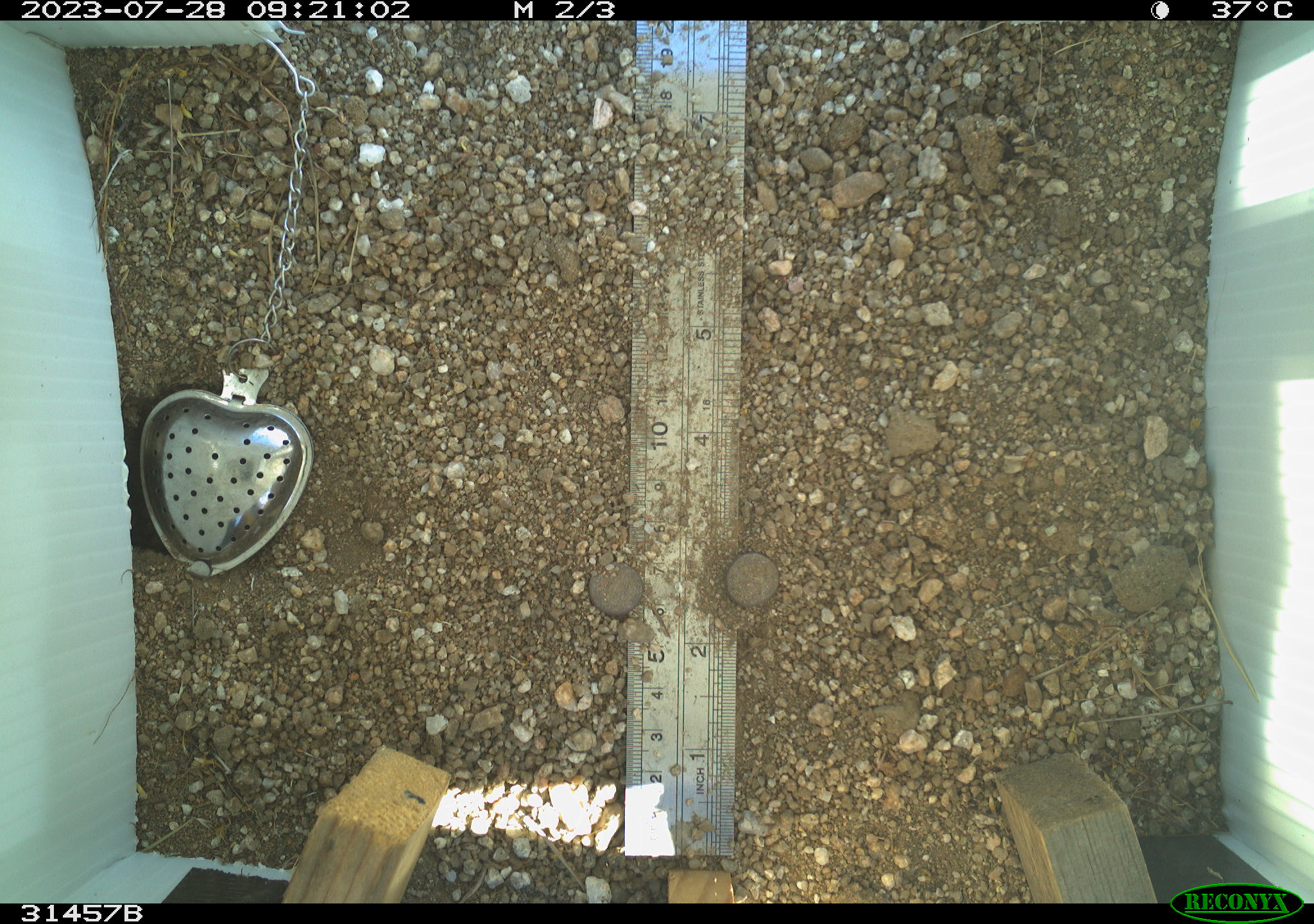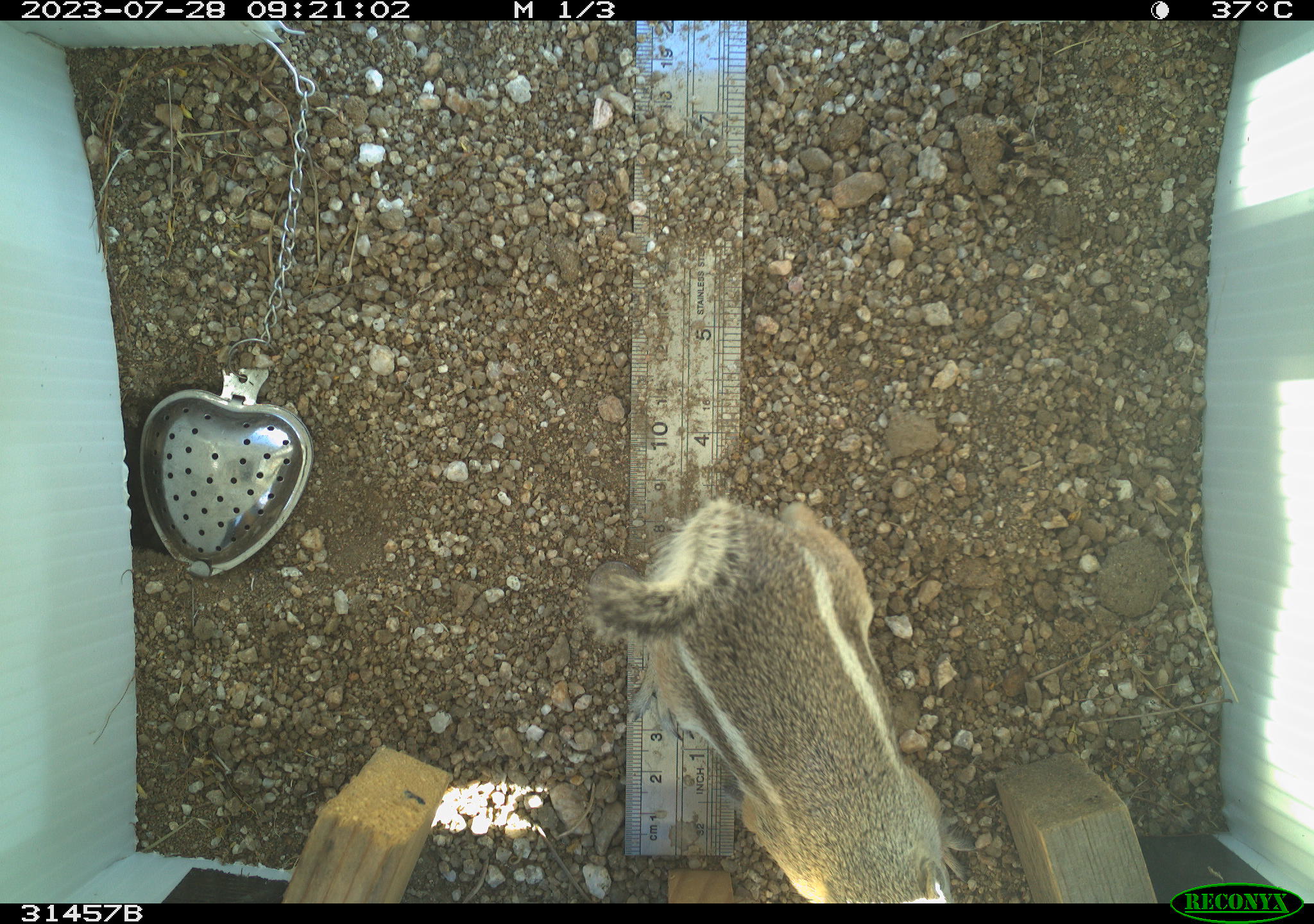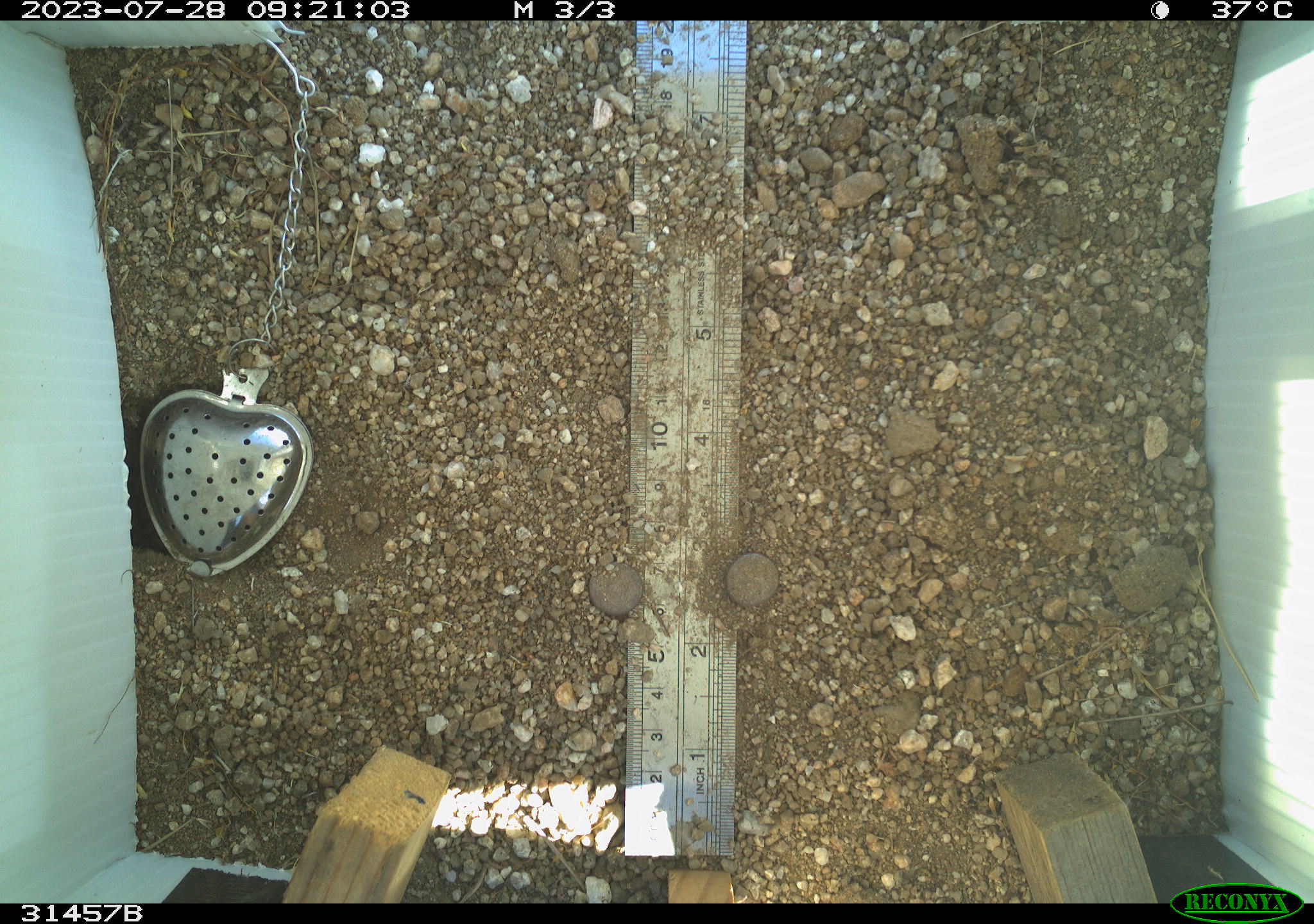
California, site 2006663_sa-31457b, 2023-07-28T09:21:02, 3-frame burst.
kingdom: Animalia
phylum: Chordata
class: Mammalia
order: Rodentia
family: Sciuridae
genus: Ammospermophilus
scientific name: Ammospermophilus leucurus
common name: white-tailed antelope squirrel